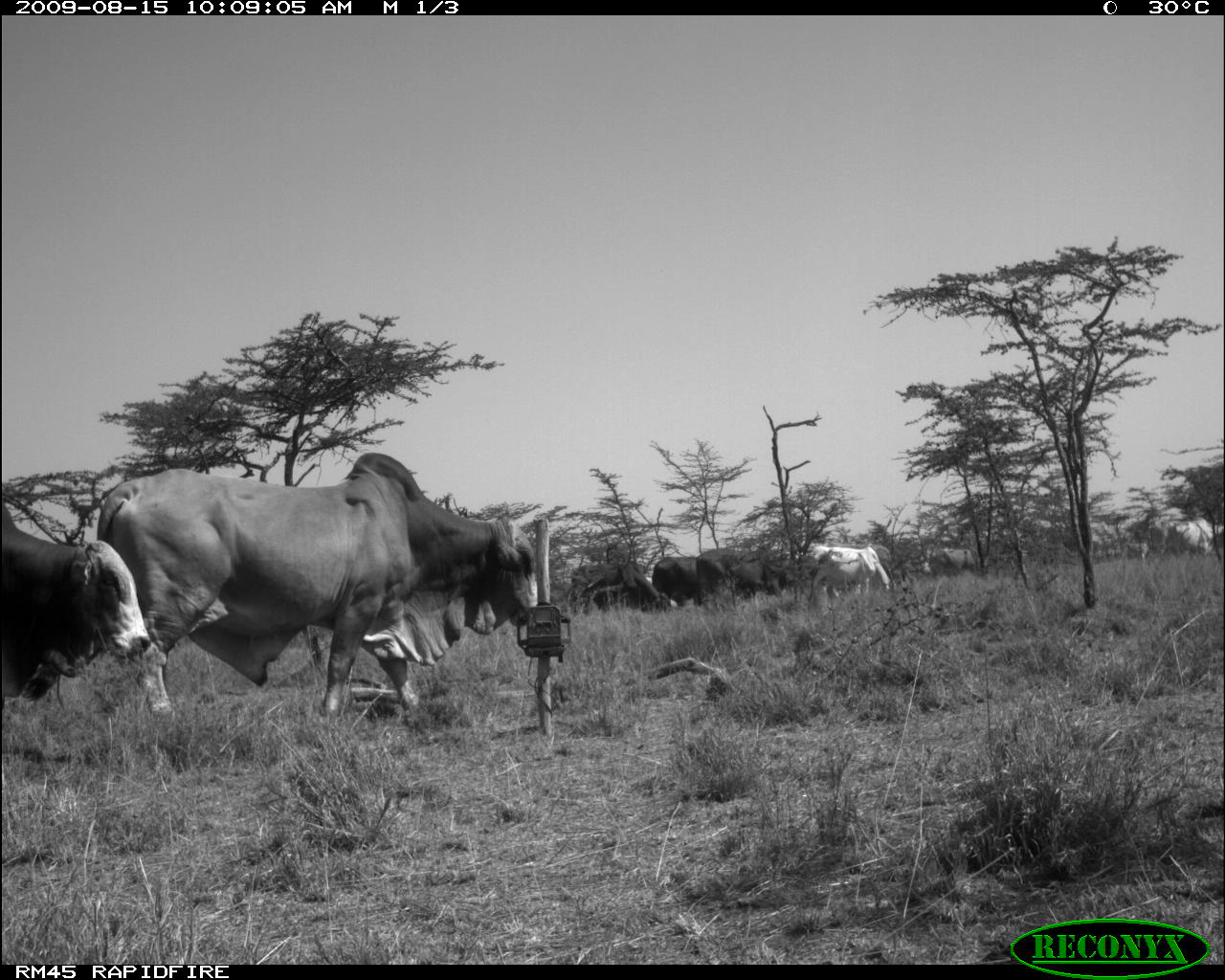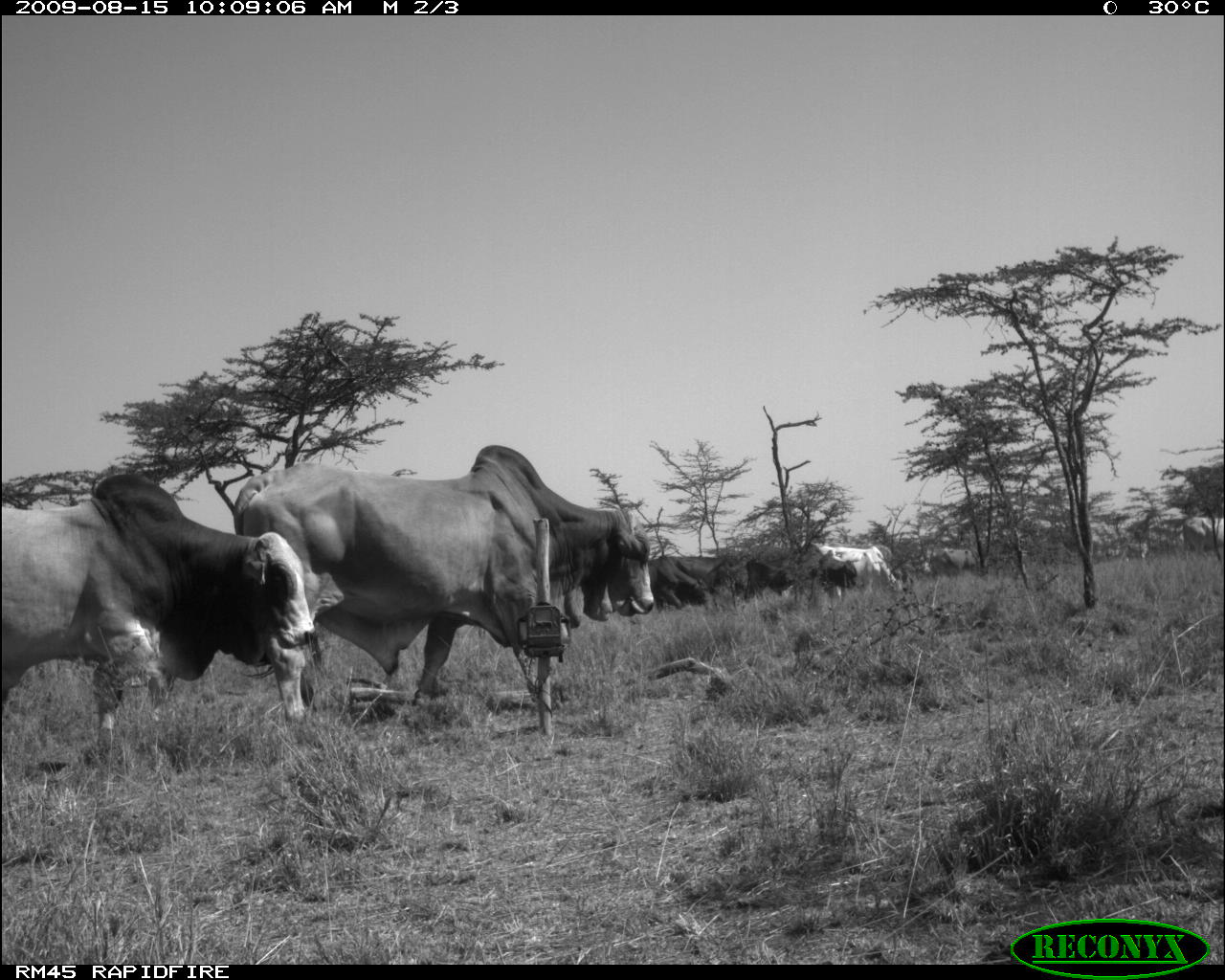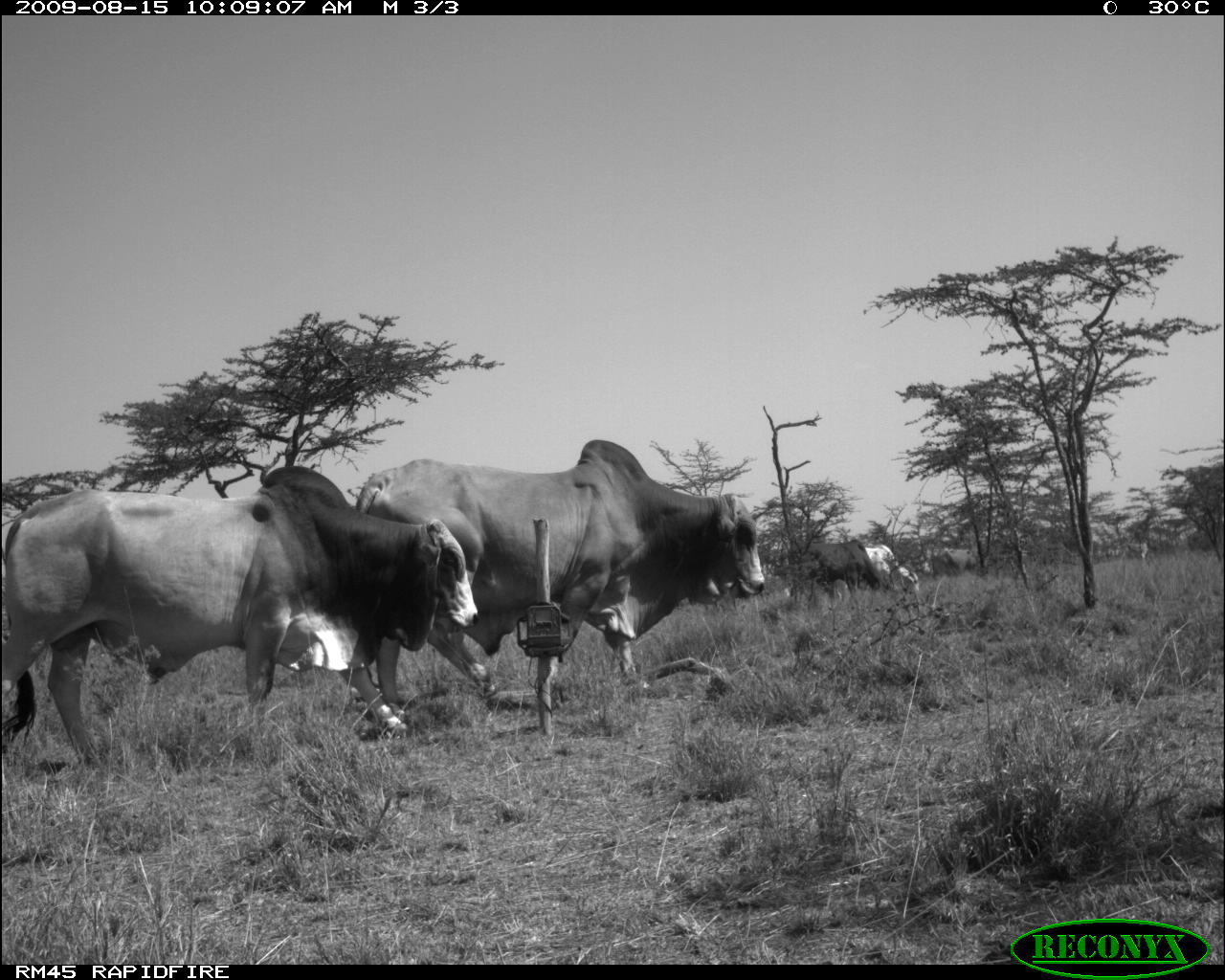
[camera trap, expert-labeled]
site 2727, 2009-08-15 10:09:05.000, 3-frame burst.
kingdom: Animalia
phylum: Chordata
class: Mammalia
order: Artiodactyla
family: Bovidae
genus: Bos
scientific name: Bos taurus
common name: domestic cattle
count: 10